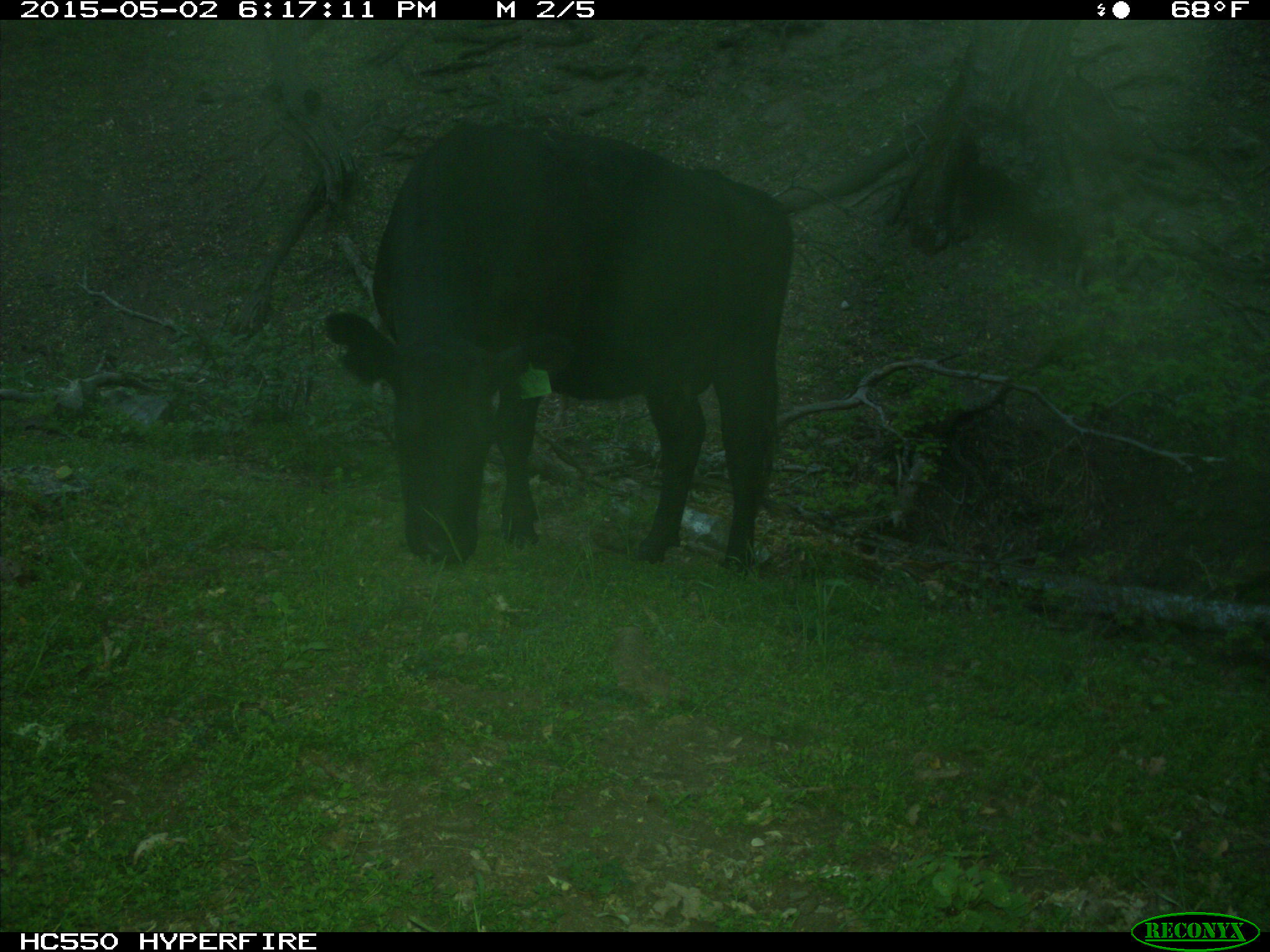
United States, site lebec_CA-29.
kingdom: Animalia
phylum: Chordata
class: Mammalia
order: Artiodactyla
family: Bovidae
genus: Bos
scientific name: Bos taurus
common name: domestic cow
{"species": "Bos taurus (domestic cow)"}